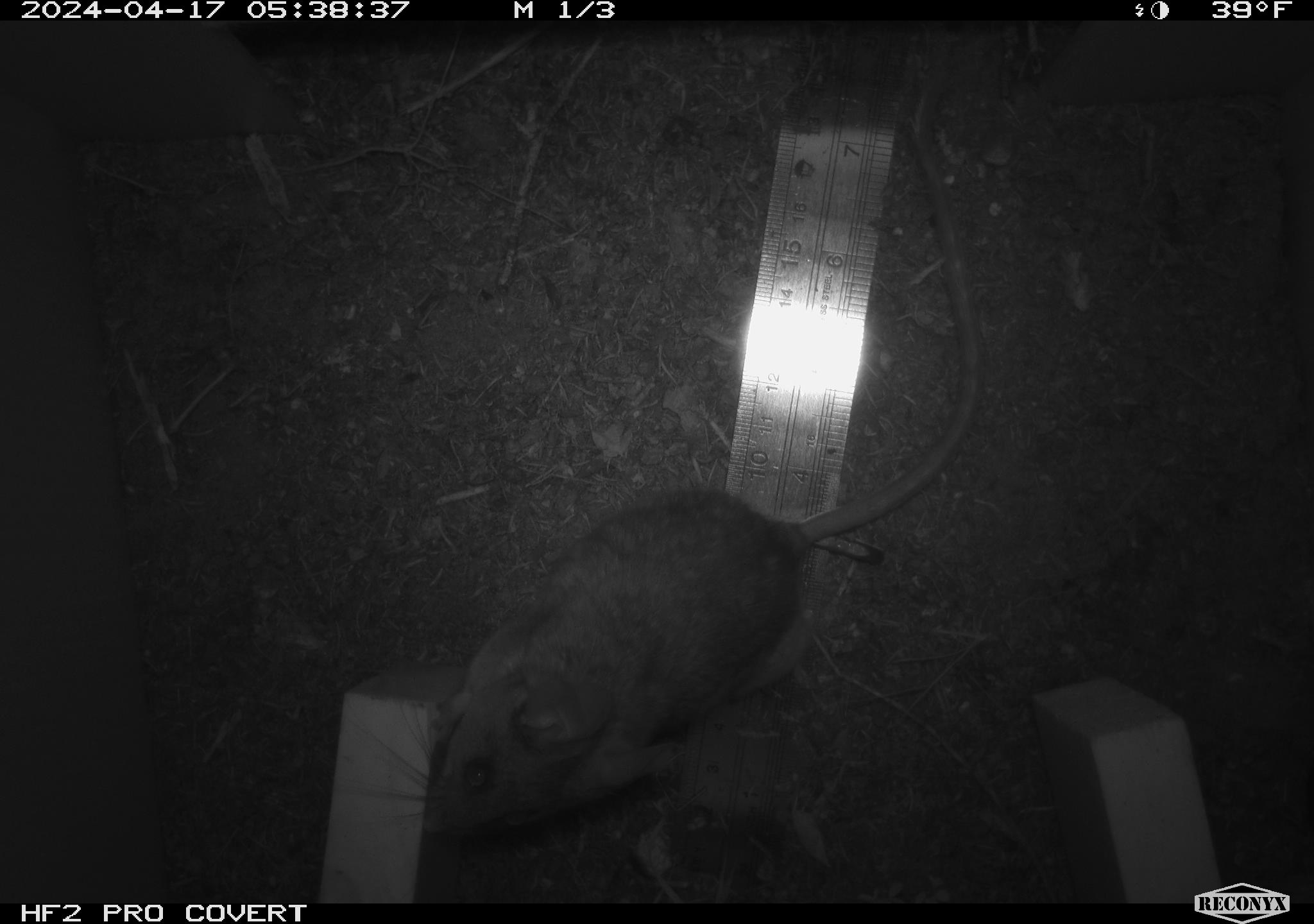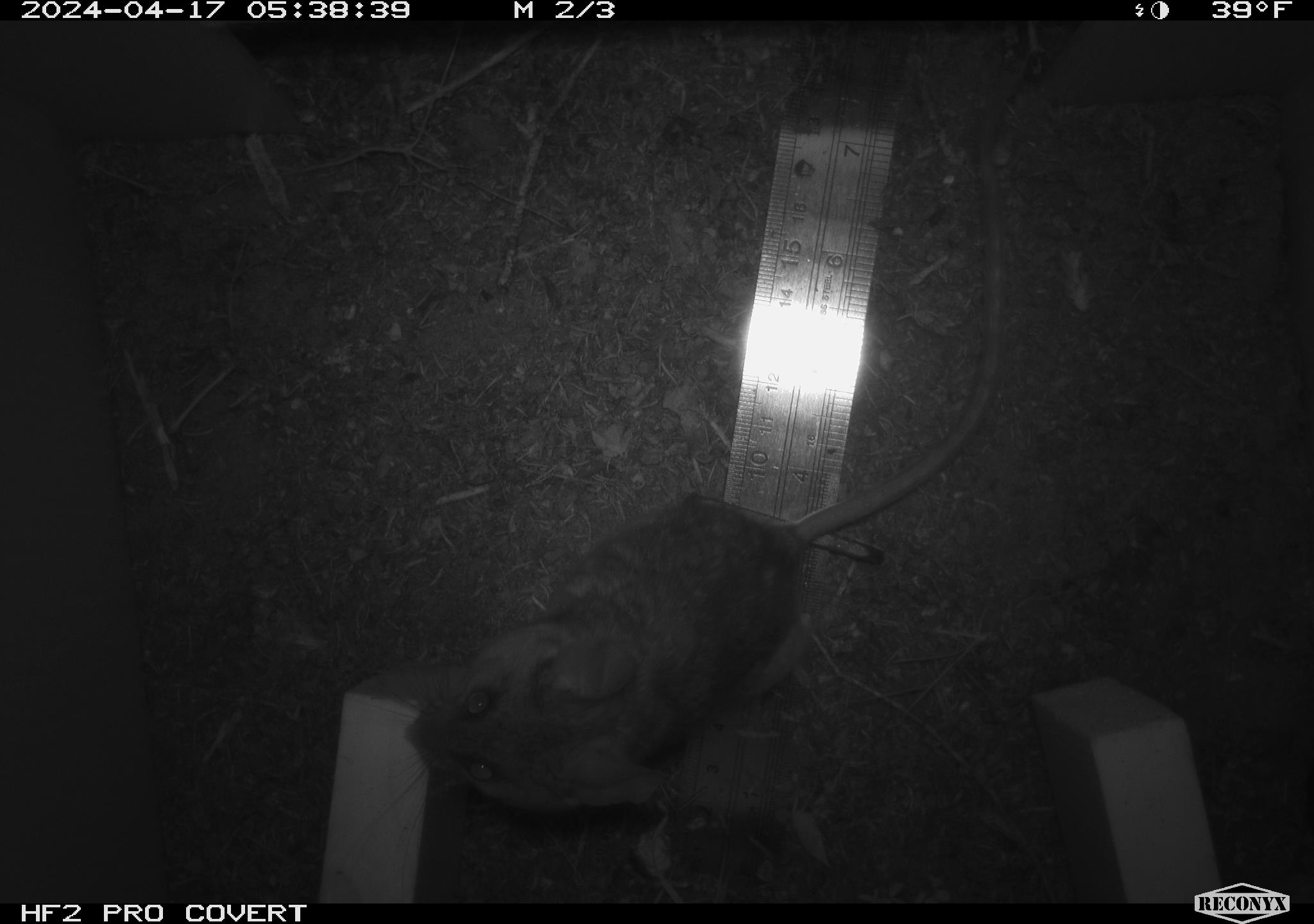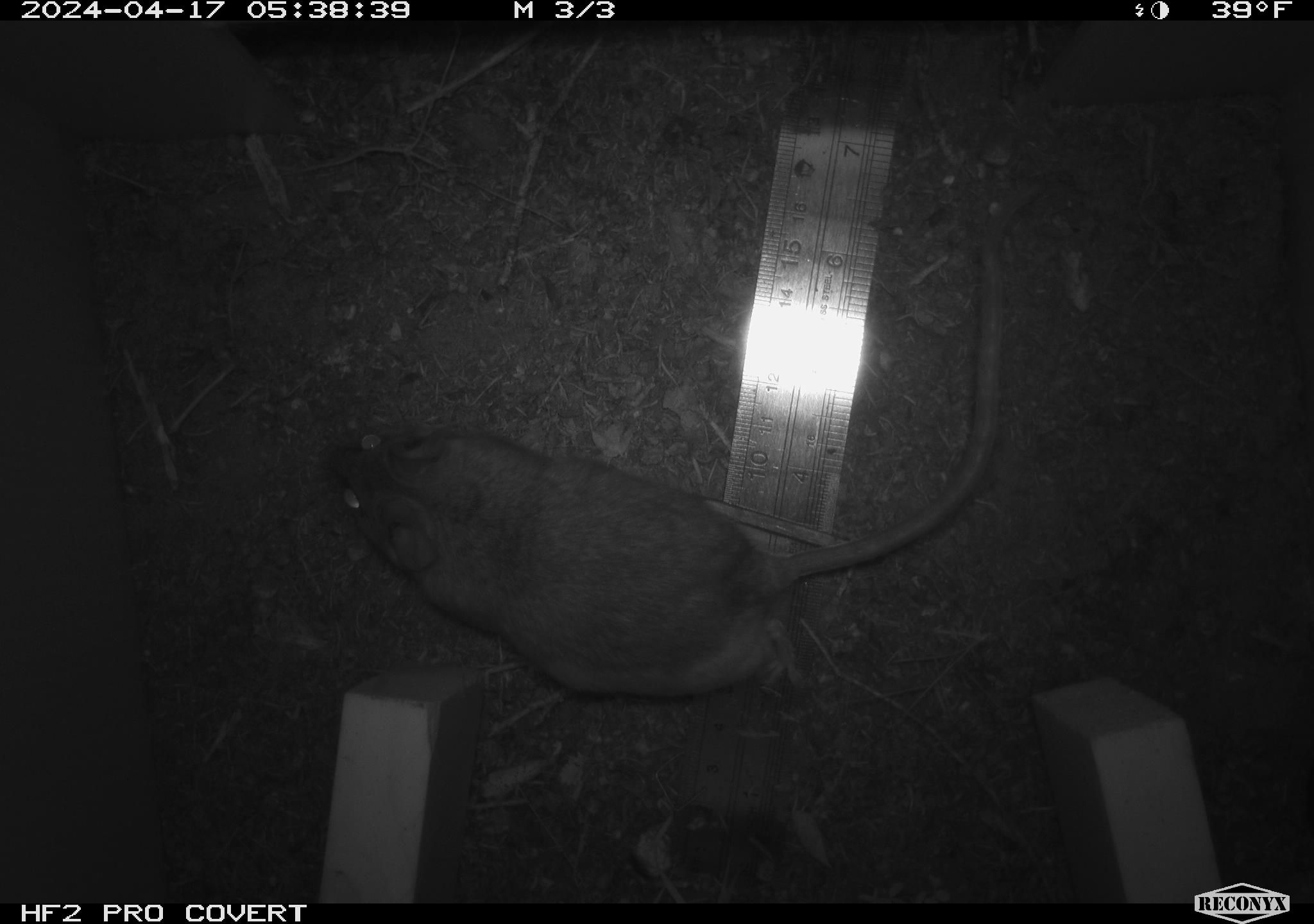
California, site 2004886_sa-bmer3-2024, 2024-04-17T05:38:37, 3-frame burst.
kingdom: Animalia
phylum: Chordata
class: Mammalia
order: Rodentia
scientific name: Rodentia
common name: woodrat or rat or mouse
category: woodrat or rat or mouse species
Woodrat or rat or mouse species (woodrat or rat or mouse) (Rodentia).